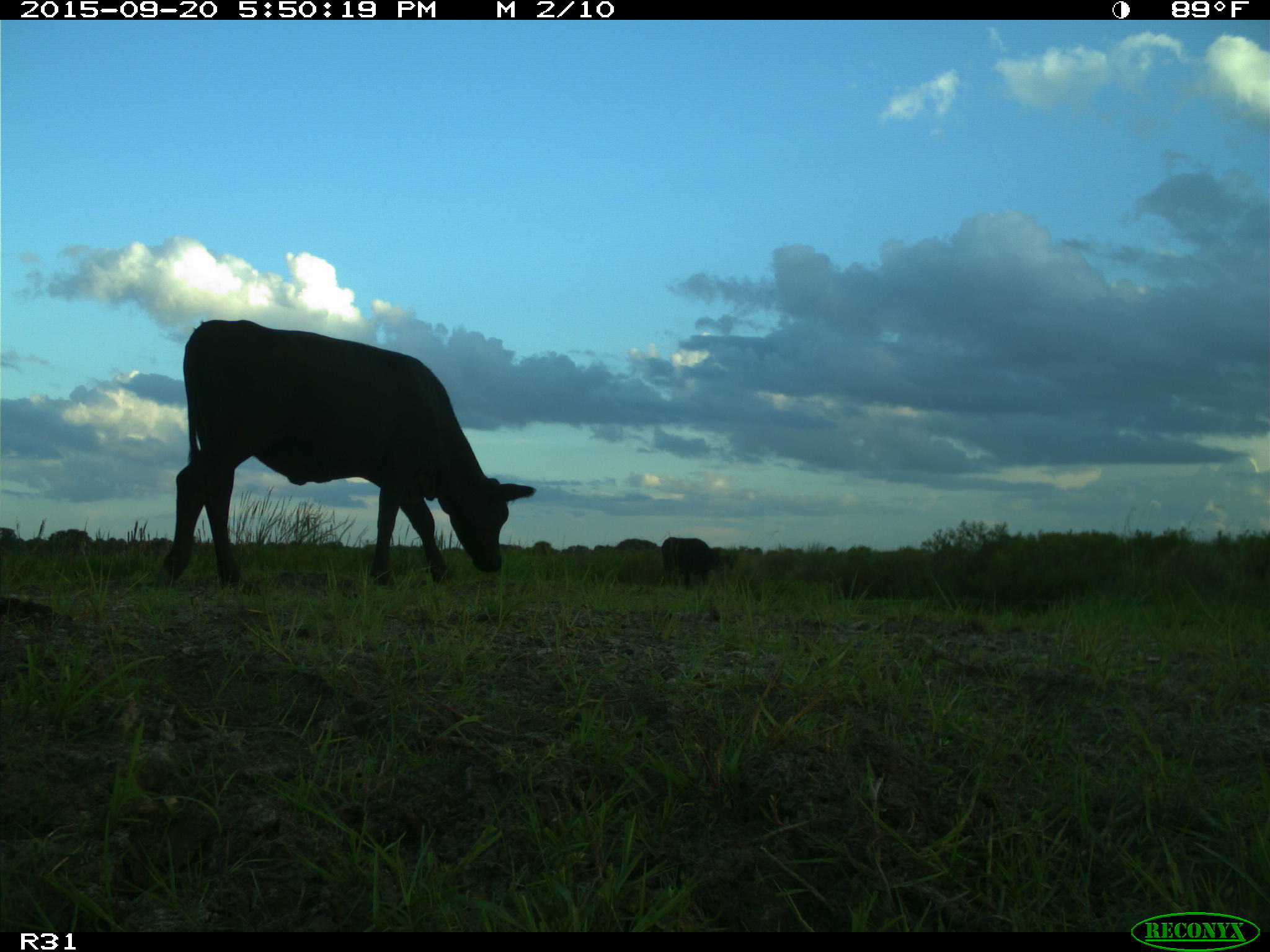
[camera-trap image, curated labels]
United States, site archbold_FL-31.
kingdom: Animalia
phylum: Chordata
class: Mammalia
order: Artiodactyla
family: Bovidae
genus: Bos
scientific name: Bos taurus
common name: domestic cow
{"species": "Bos taurus (domestic cow)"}